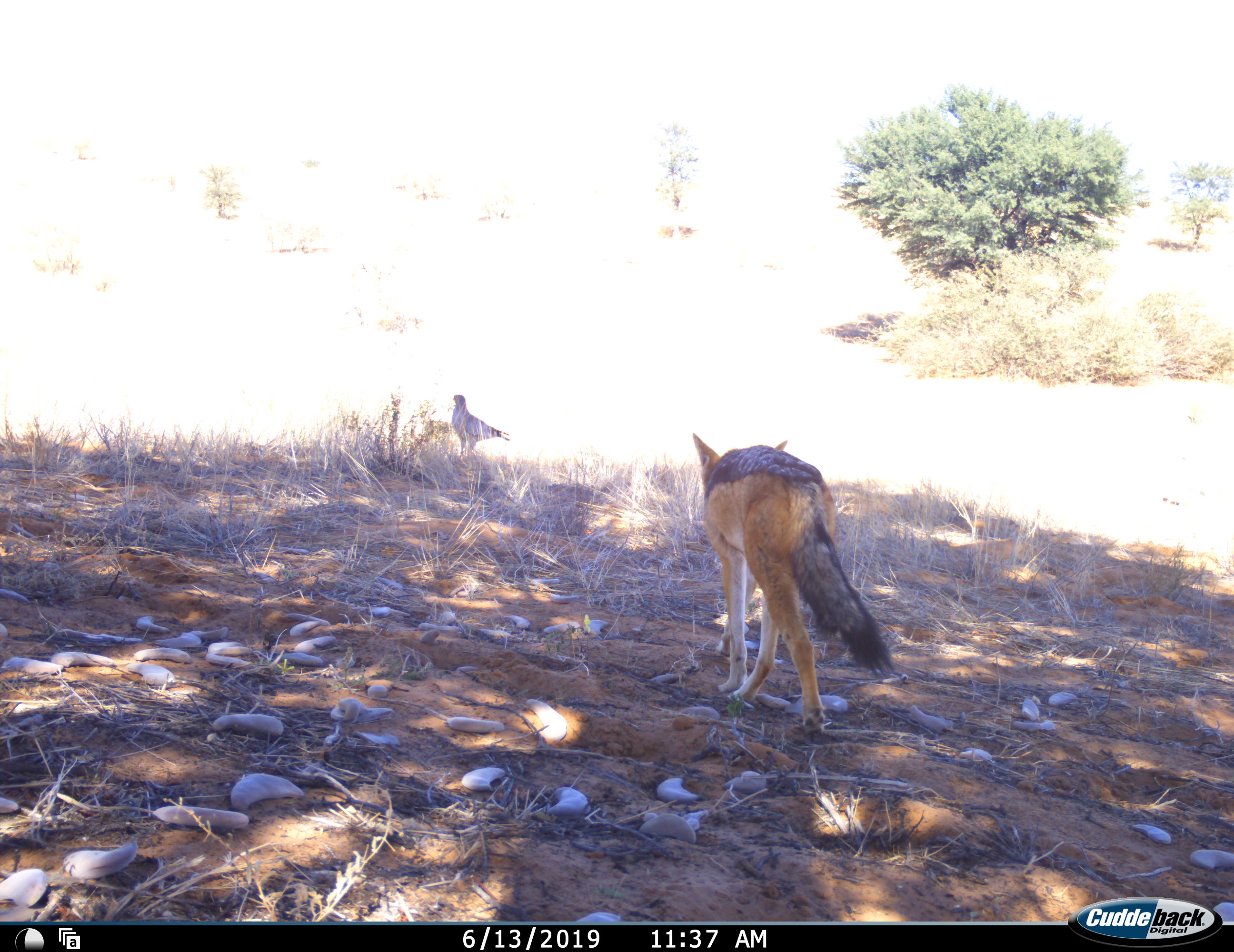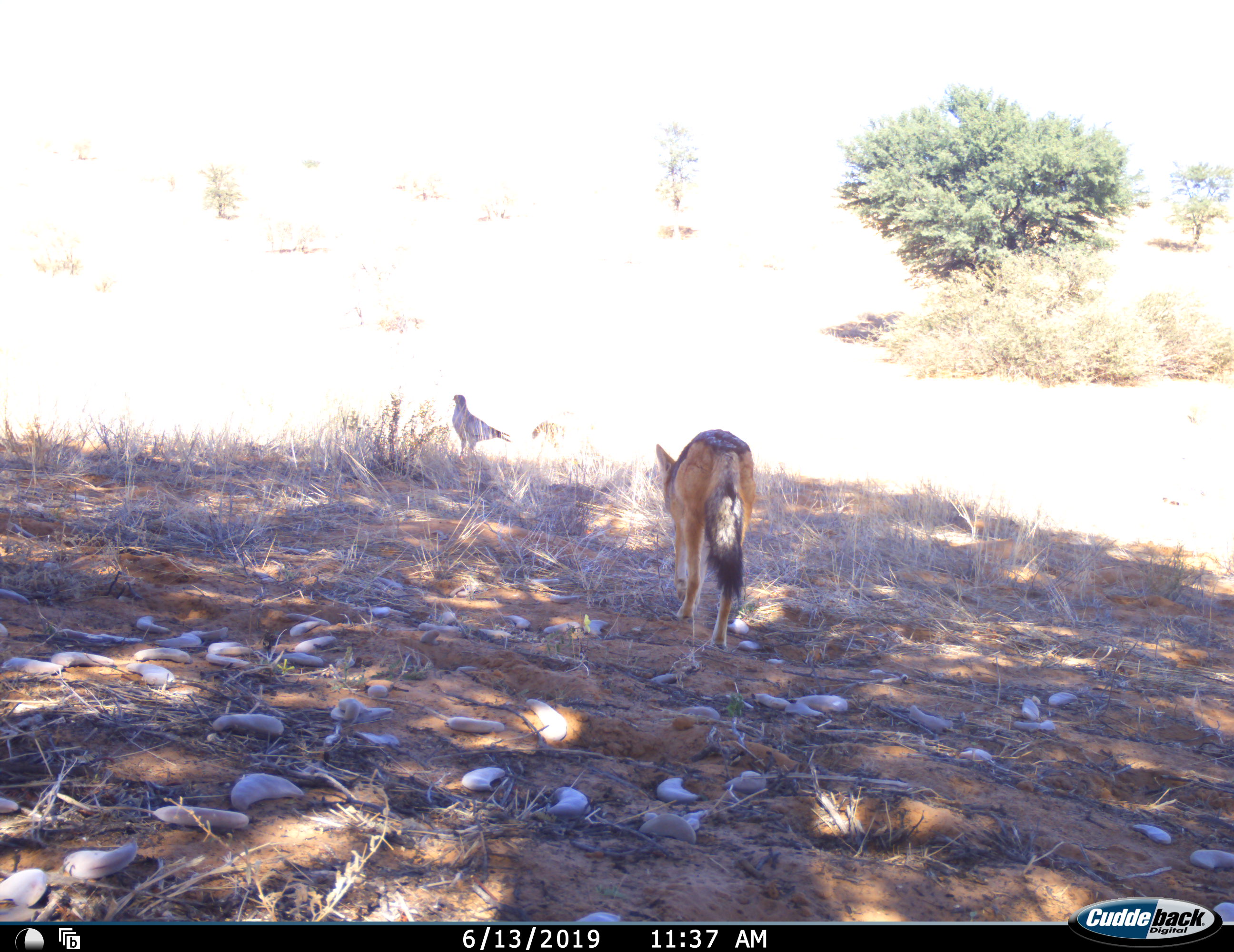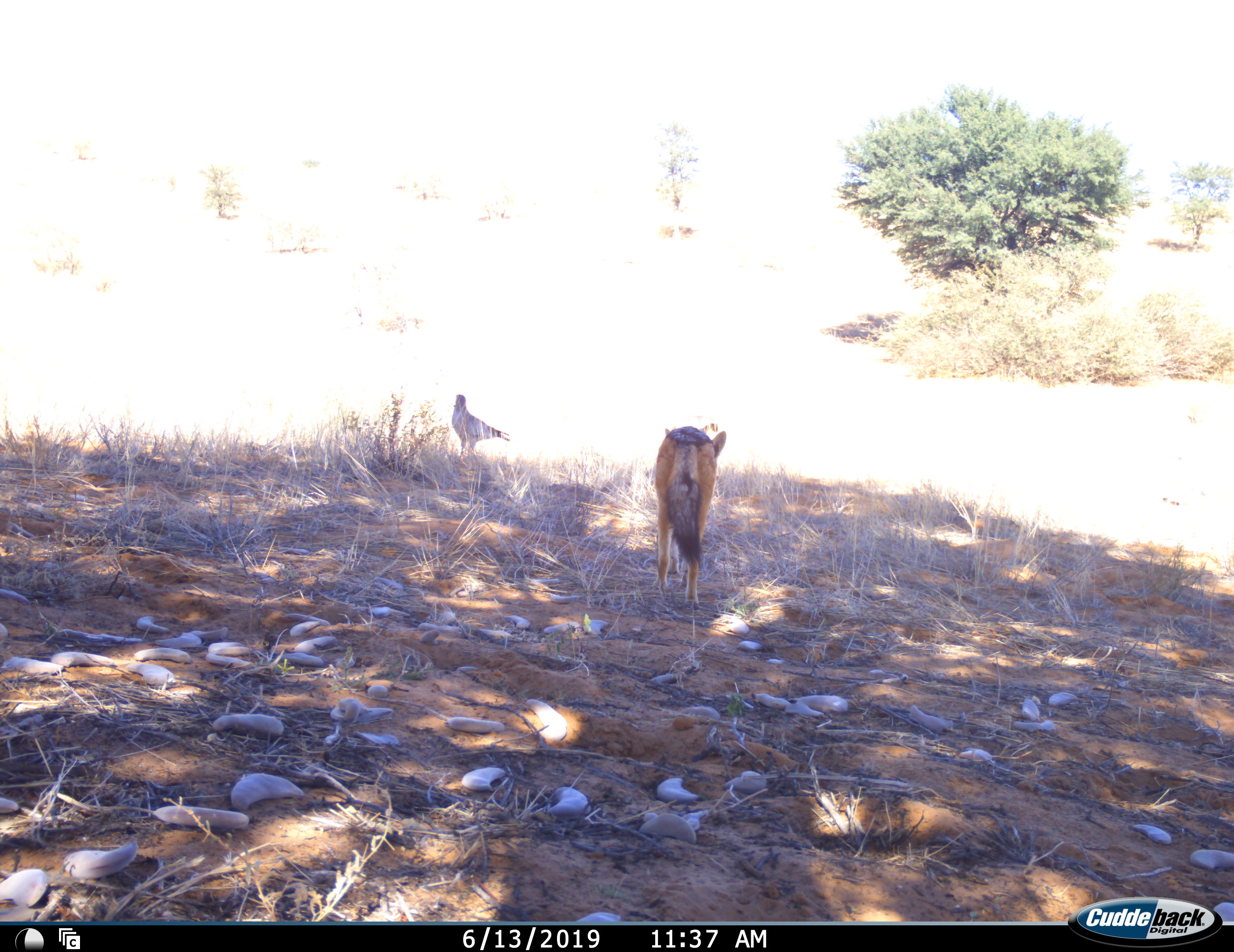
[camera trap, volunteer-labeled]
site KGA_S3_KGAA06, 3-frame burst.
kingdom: Animalia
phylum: Chordata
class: Aves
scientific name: Aves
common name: bird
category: birdother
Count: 1.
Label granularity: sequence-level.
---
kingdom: Animalia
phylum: Chordata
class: Mammalia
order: Carnivora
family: Canidae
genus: Lupulella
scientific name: Lupulella mesomelas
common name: black-backed jackal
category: jackalblackbacked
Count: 1.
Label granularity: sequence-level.